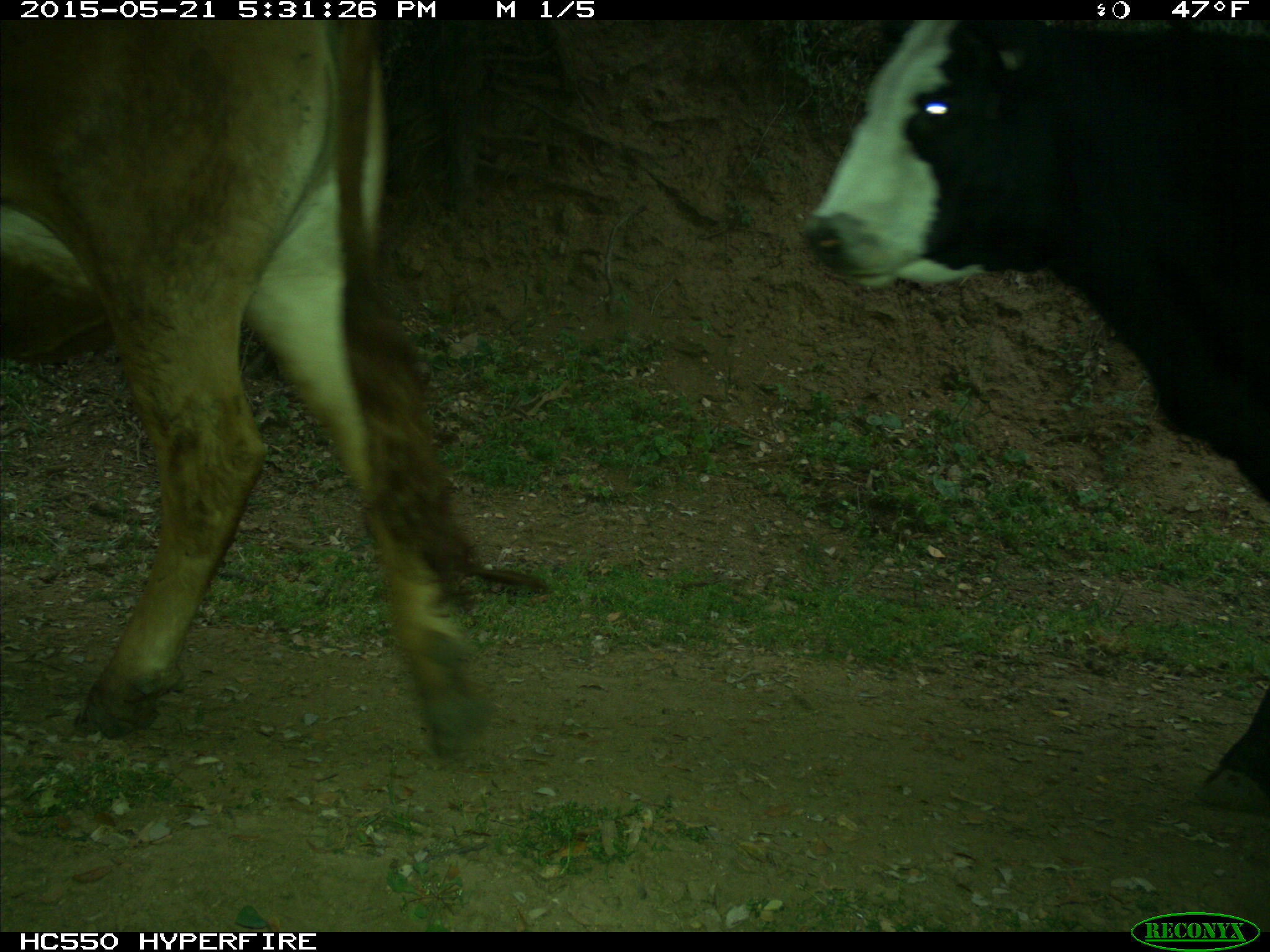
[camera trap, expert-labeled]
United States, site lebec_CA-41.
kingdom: Animalia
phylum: Chordata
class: Mammalia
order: Artiodactyla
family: Bovidae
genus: Bos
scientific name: Bos taurus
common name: domestic cow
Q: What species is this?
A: Bos taurus (domestic cow).